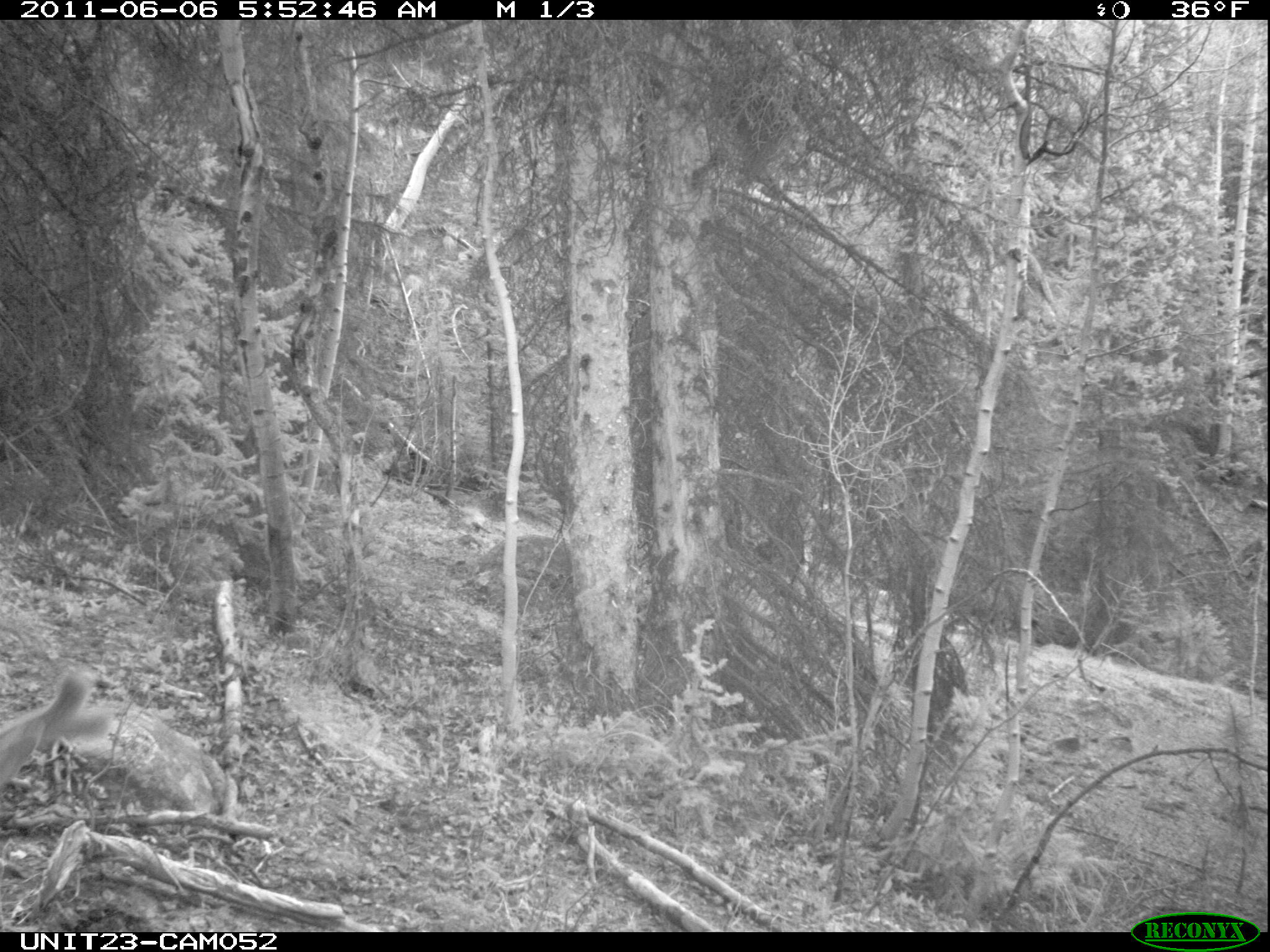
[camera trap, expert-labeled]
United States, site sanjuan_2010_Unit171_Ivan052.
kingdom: Animalia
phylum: Chordata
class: Mammalia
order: Artiodactyla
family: Cervidae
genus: Odocoileus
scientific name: Odocoileus hemionus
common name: mule deer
Odocoileus hemionus (mule deer).